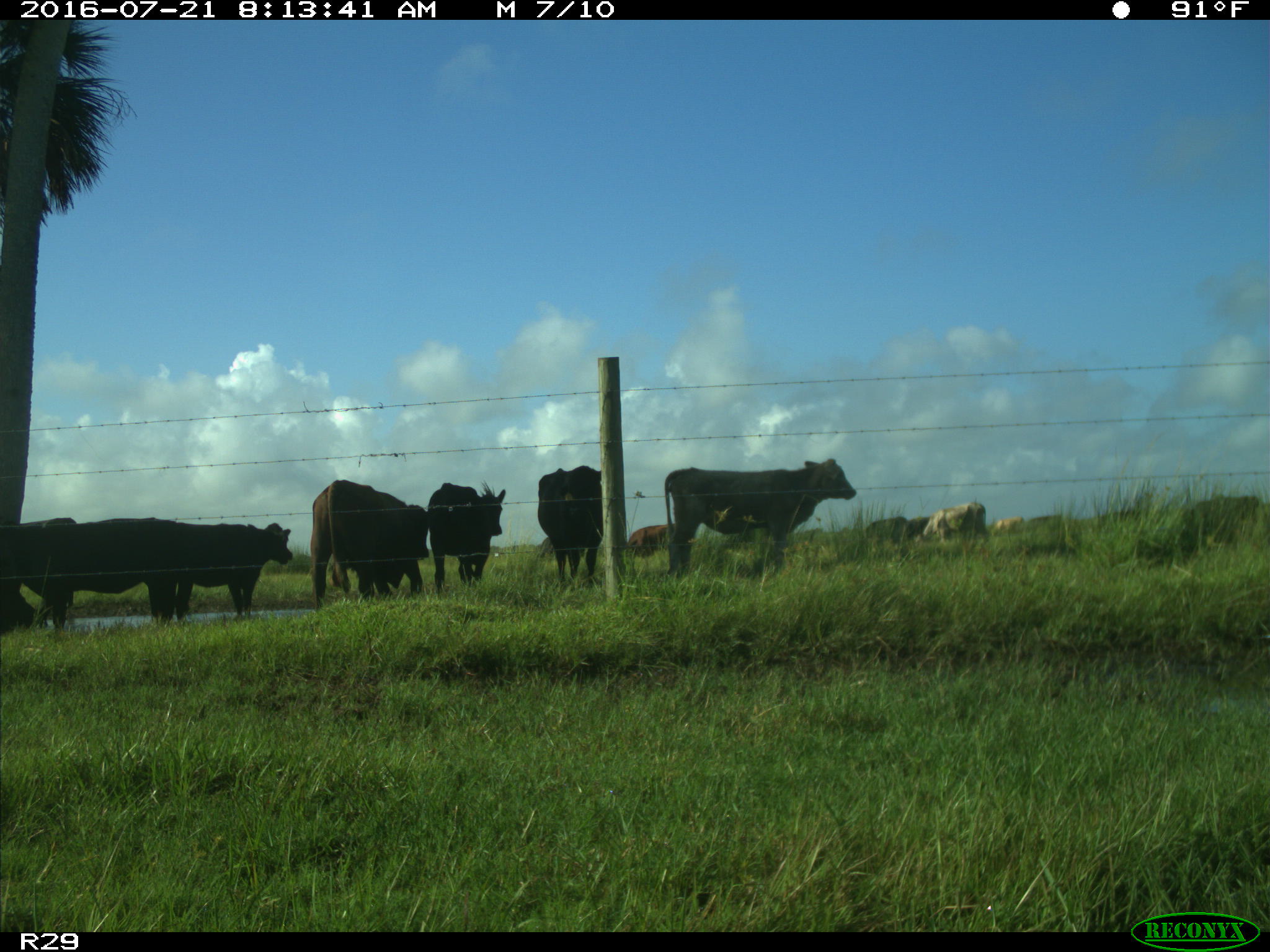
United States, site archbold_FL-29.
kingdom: Animalia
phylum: Chordata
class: Mammalia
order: Artiodactyla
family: Bovidae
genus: Bos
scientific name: Bos taurus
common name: domestic cow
Bos taurus (domestic cow).